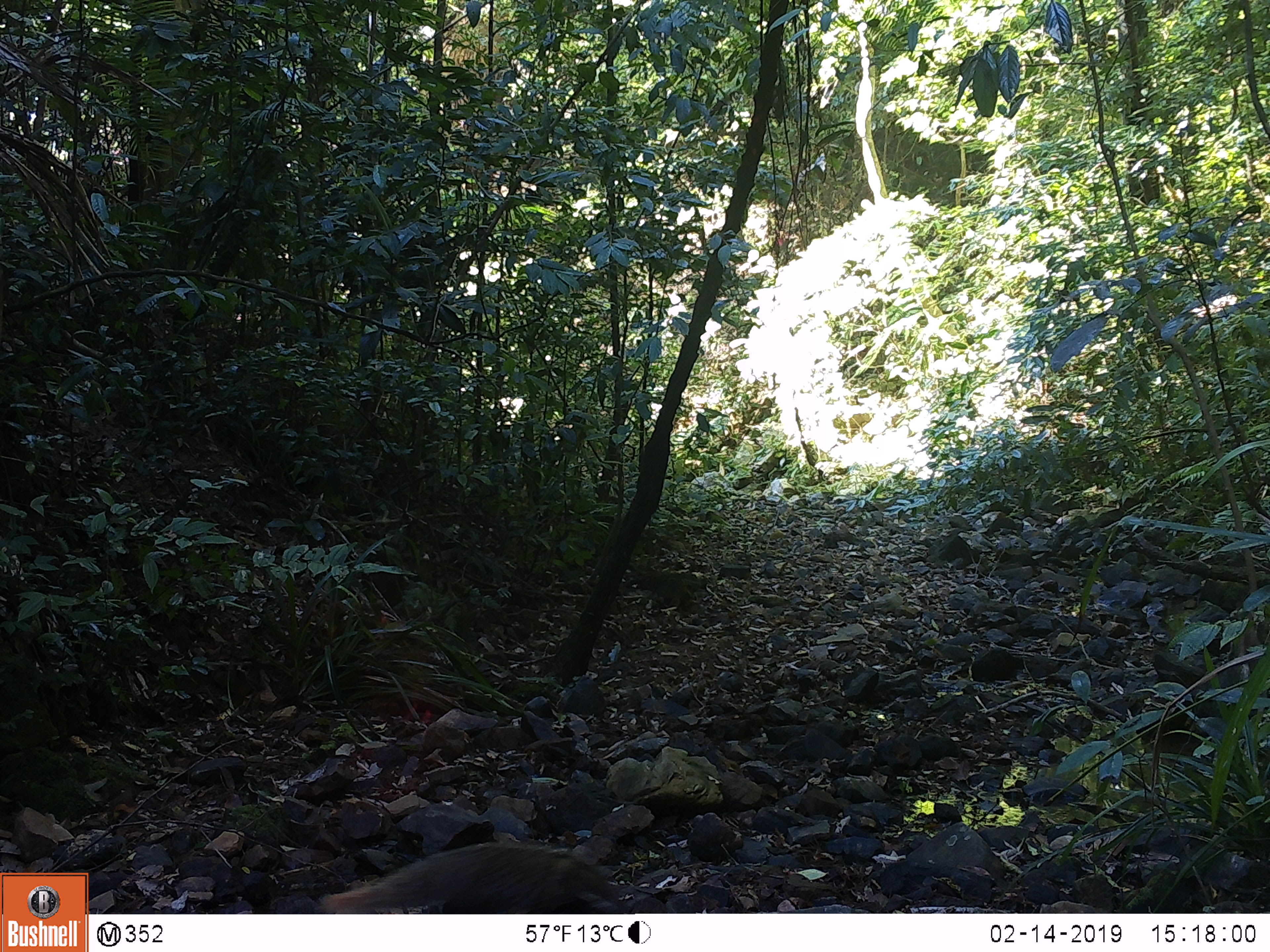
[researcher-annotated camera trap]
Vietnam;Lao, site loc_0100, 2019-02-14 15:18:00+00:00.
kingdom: Animalia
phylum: Chordata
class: Mammalia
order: Carnivora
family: Herpestidae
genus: Urva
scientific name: Urva urva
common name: crab-eating mongoose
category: crab eating mongoose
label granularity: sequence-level